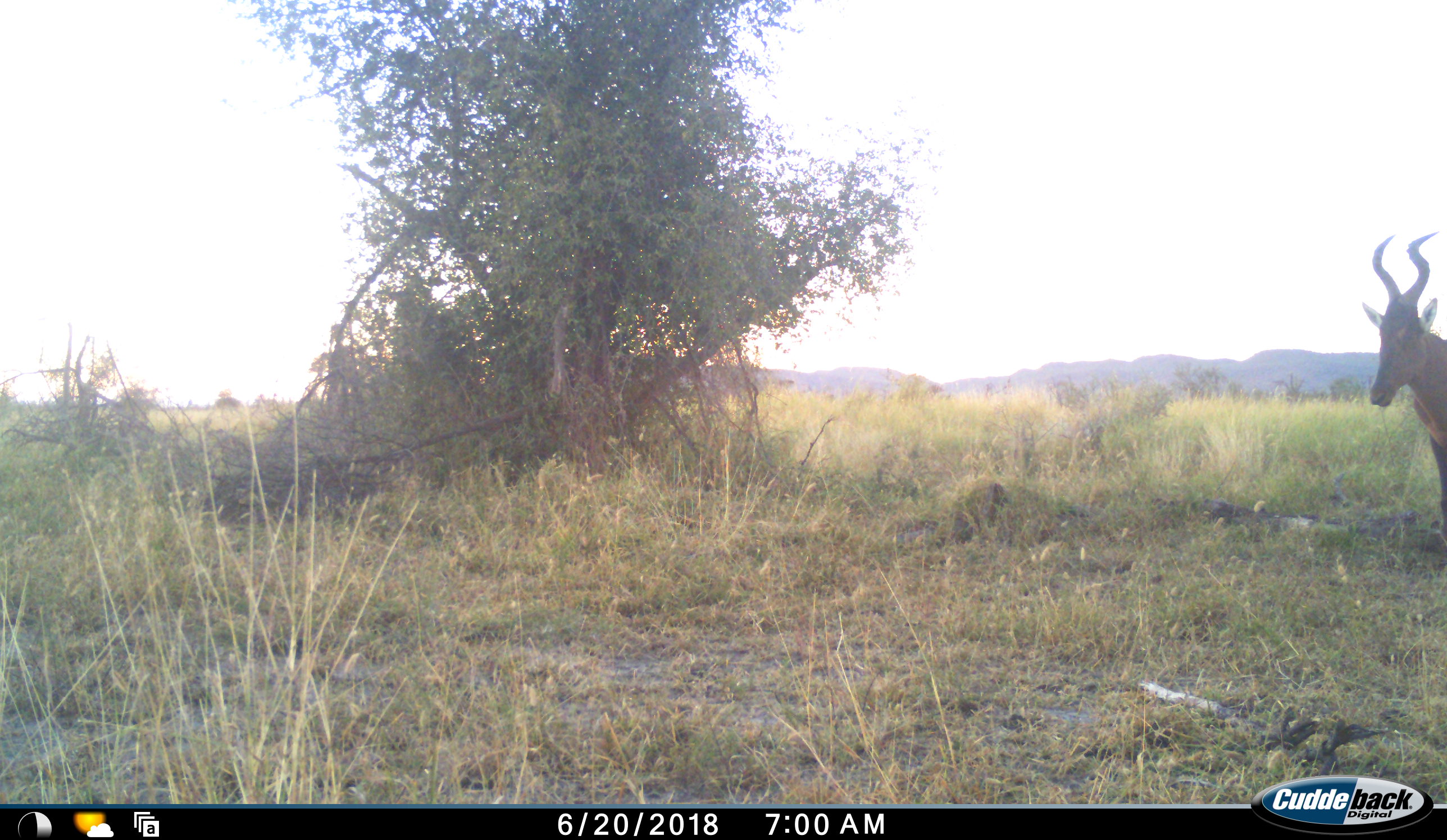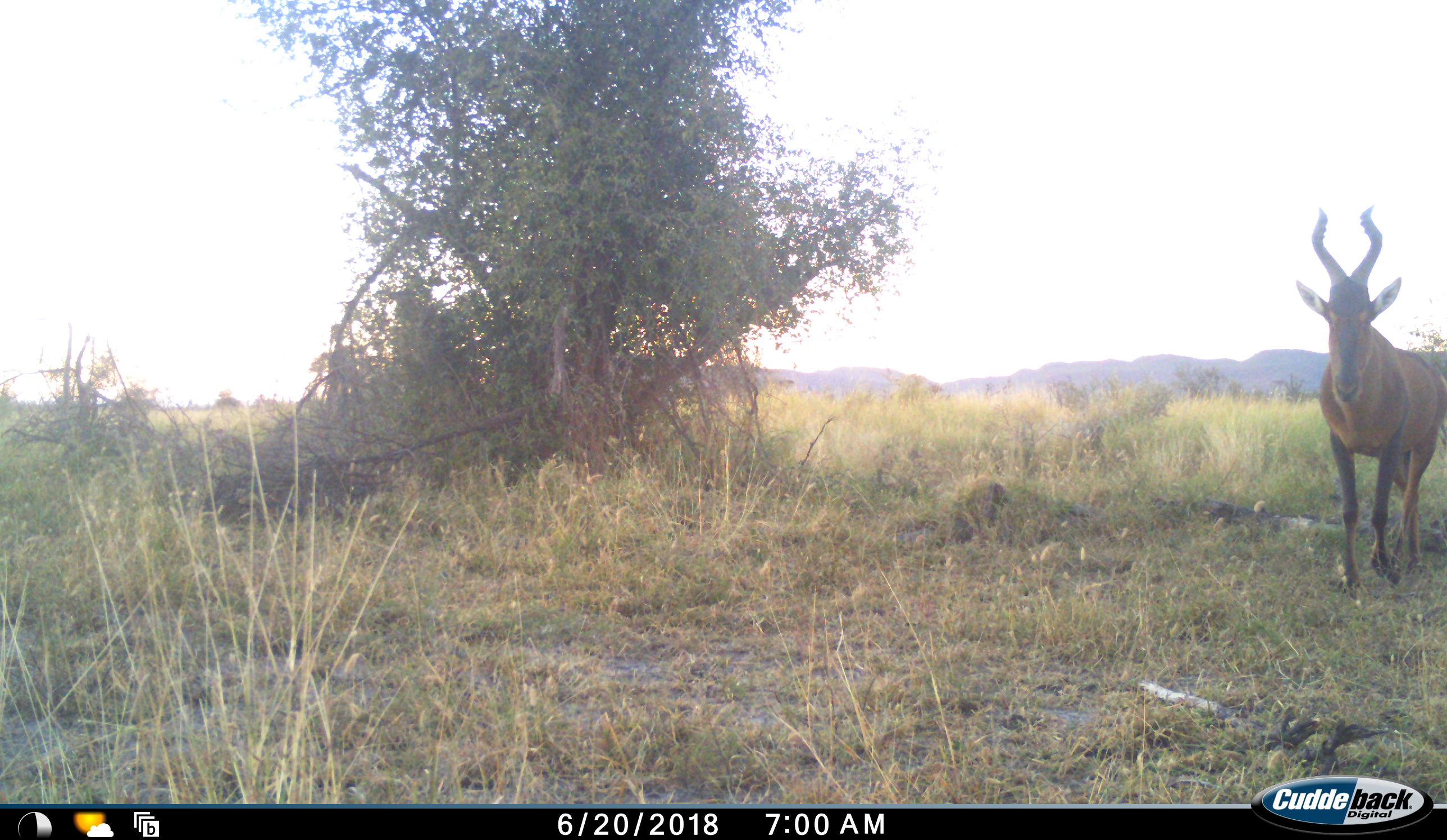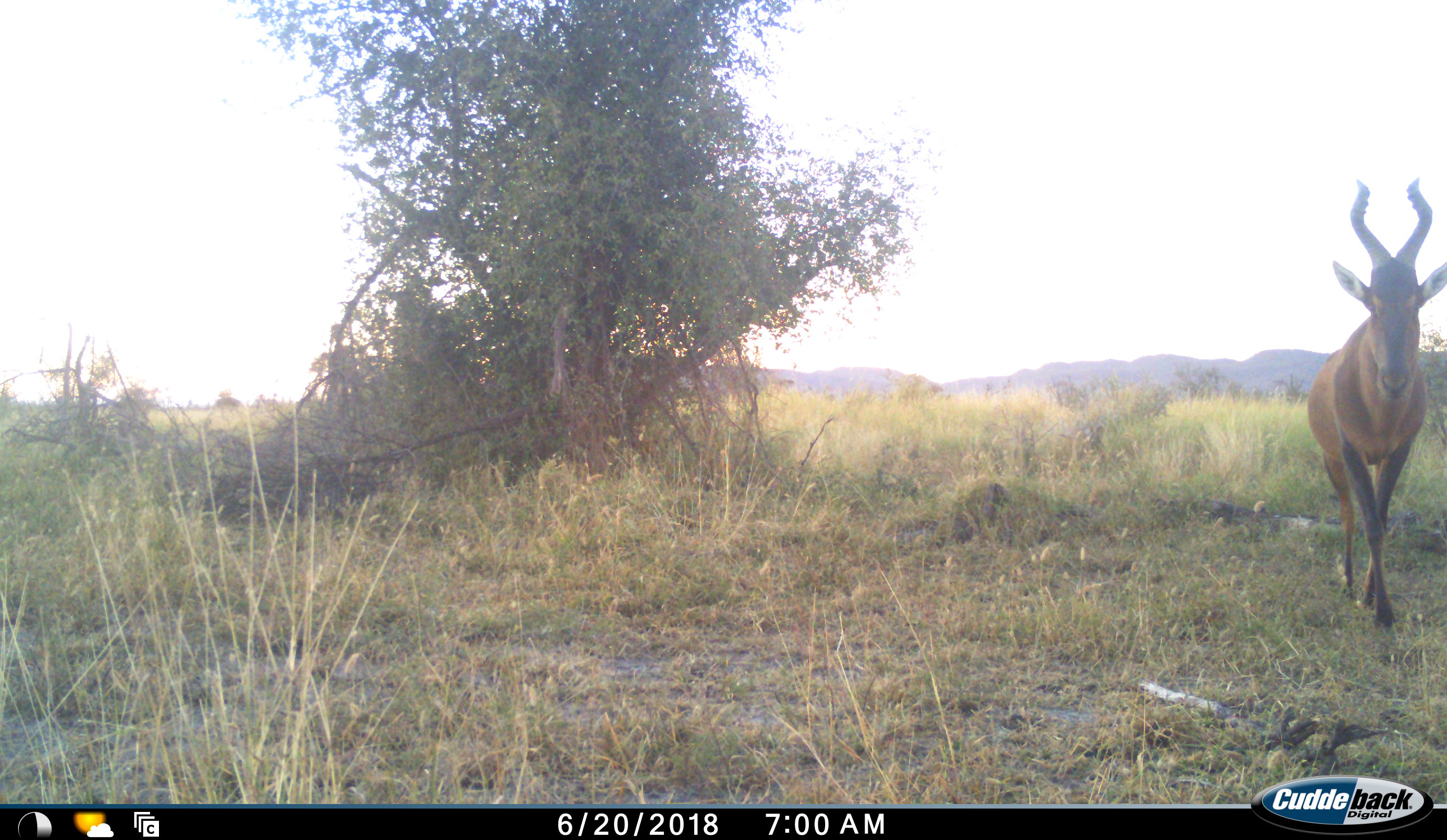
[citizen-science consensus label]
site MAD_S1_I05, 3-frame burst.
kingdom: Animalia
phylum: Chordata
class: Mammalia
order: Artiodactyla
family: Bovidae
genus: Alcelaphus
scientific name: Alcelaphus buselaphus caama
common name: red hartebeest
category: hartebeestred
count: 1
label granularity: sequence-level